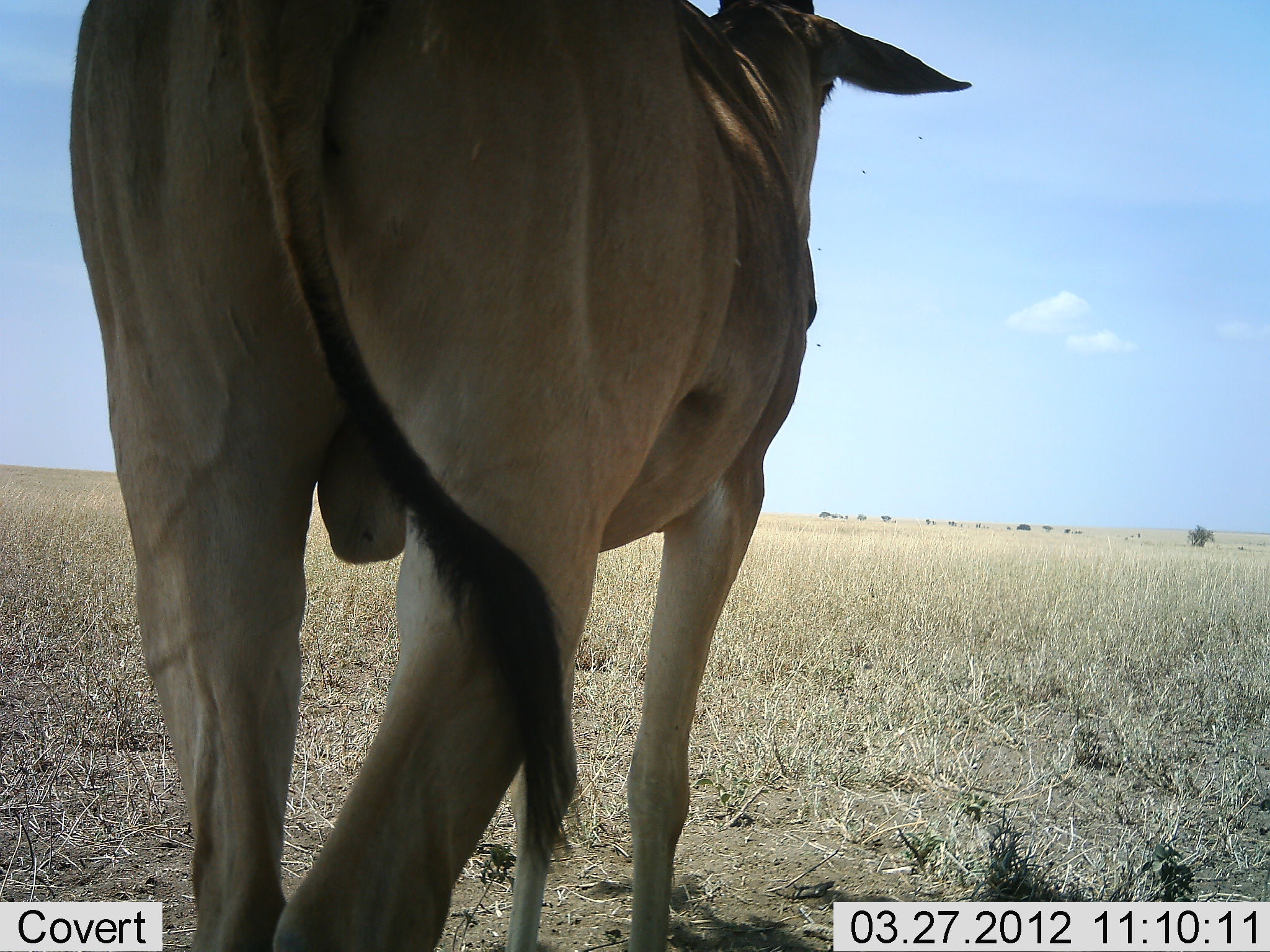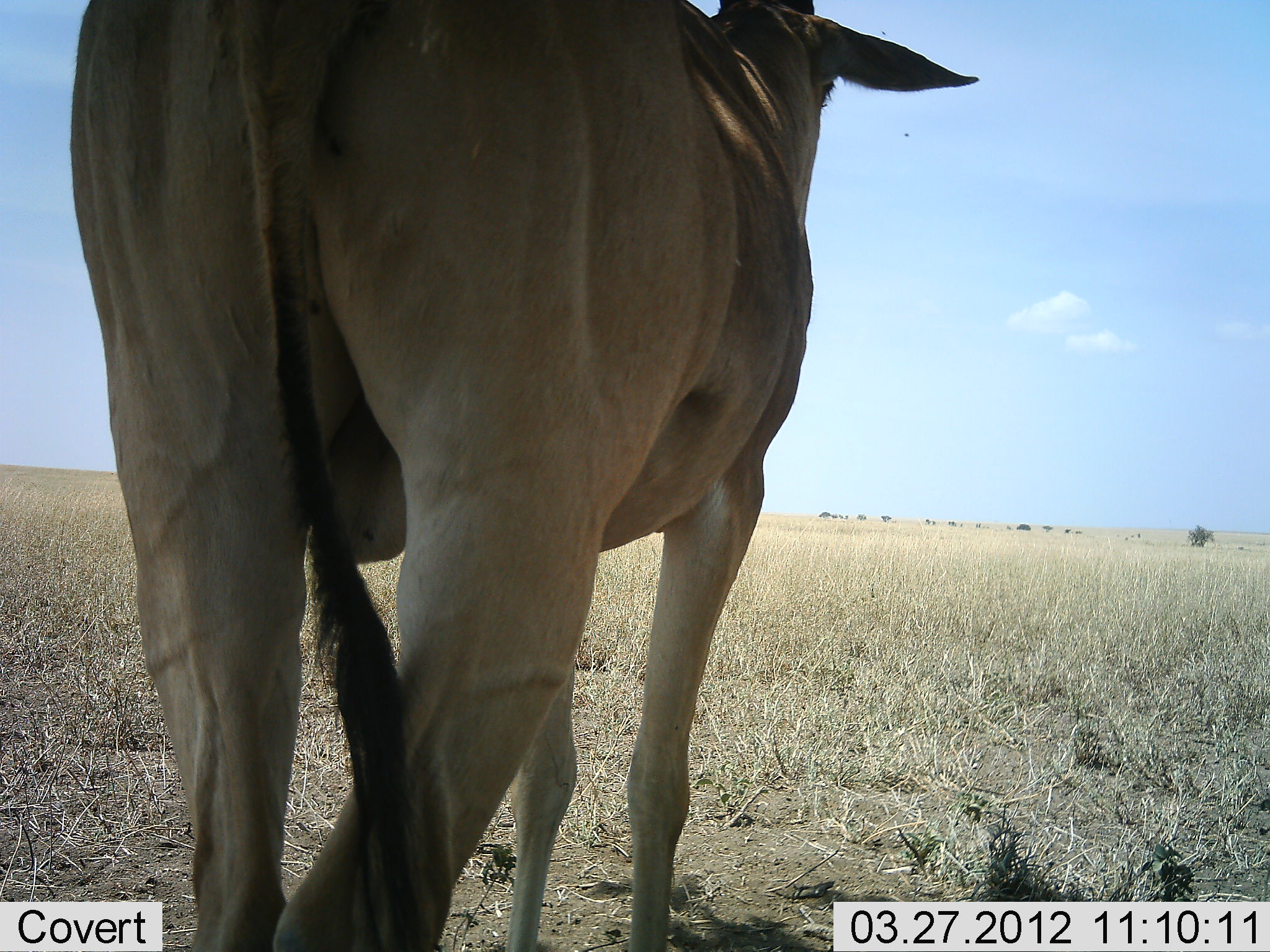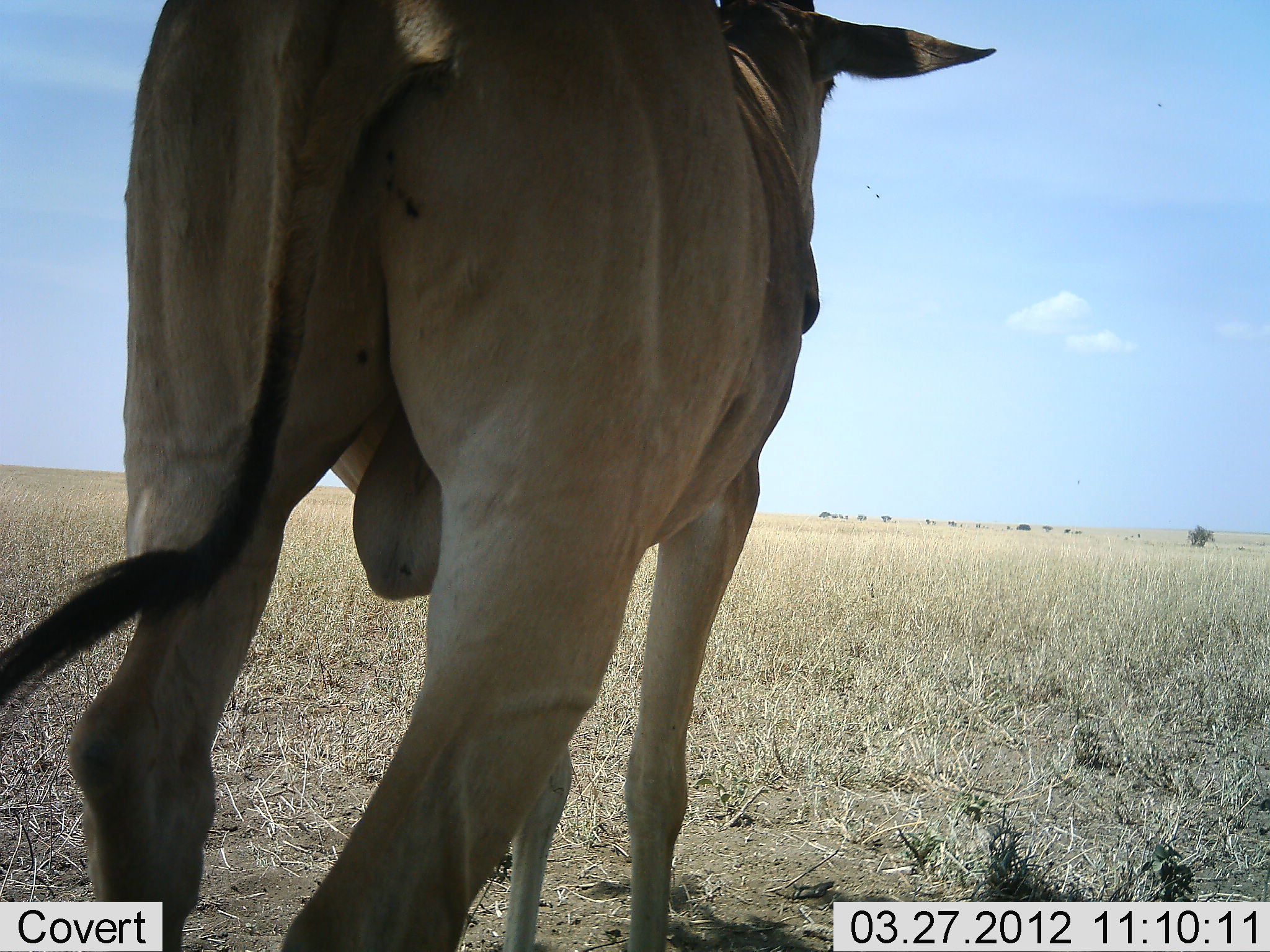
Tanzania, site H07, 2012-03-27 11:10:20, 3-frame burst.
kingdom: Animalia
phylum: Chordata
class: Mammalia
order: Artiodactyla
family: Bovidae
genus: Alcelaphus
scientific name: Alcelaphus buselaphus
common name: hartebeest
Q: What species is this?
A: Hartebeest (Alcelaphus buselaphus).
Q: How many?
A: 1.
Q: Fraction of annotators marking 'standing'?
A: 100%.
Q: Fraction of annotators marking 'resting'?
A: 7%.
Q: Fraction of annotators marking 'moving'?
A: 4%.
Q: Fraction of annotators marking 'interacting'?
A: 0%.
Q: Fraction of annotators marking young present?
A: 0%.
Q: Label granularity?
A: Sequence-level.